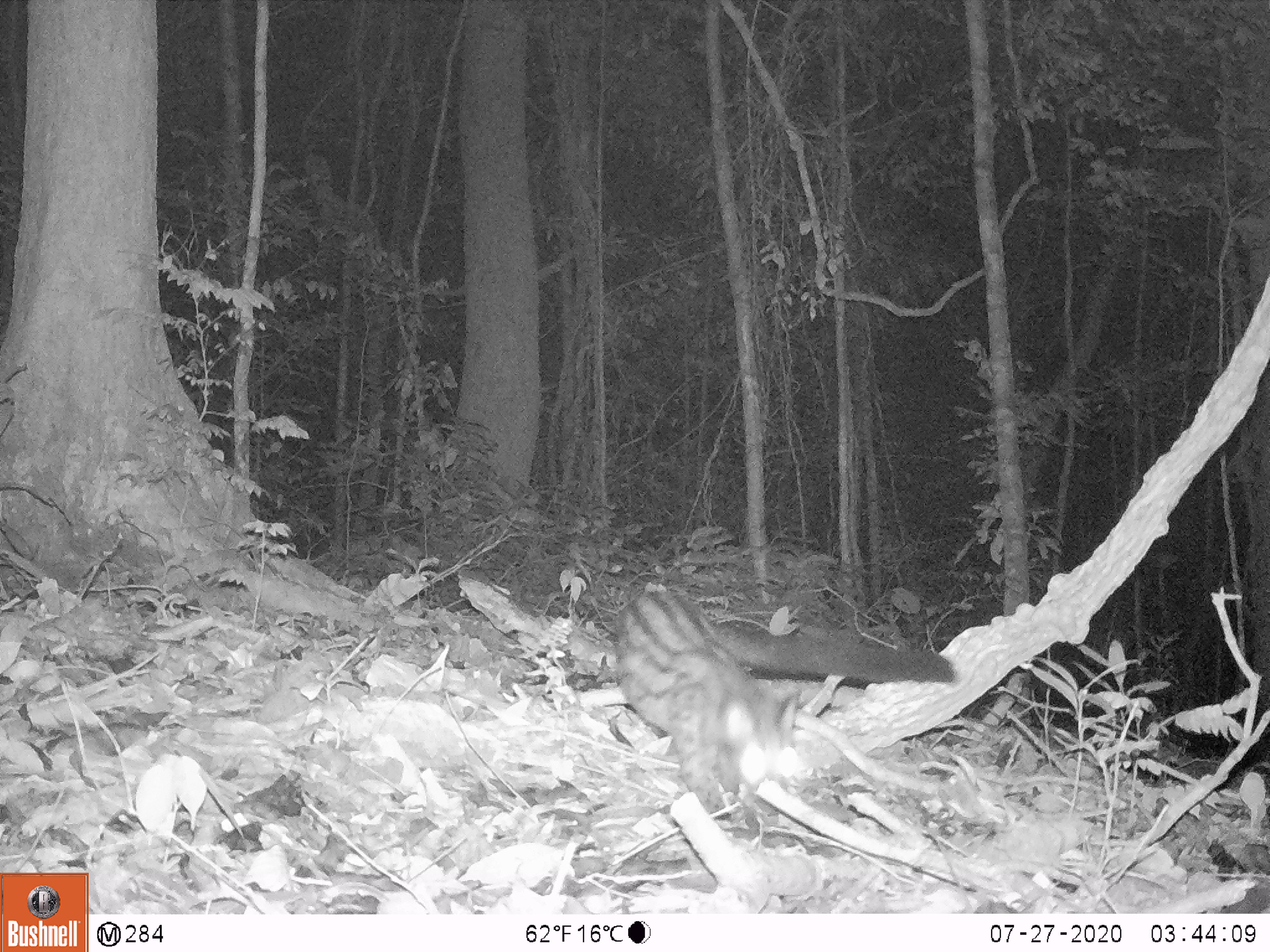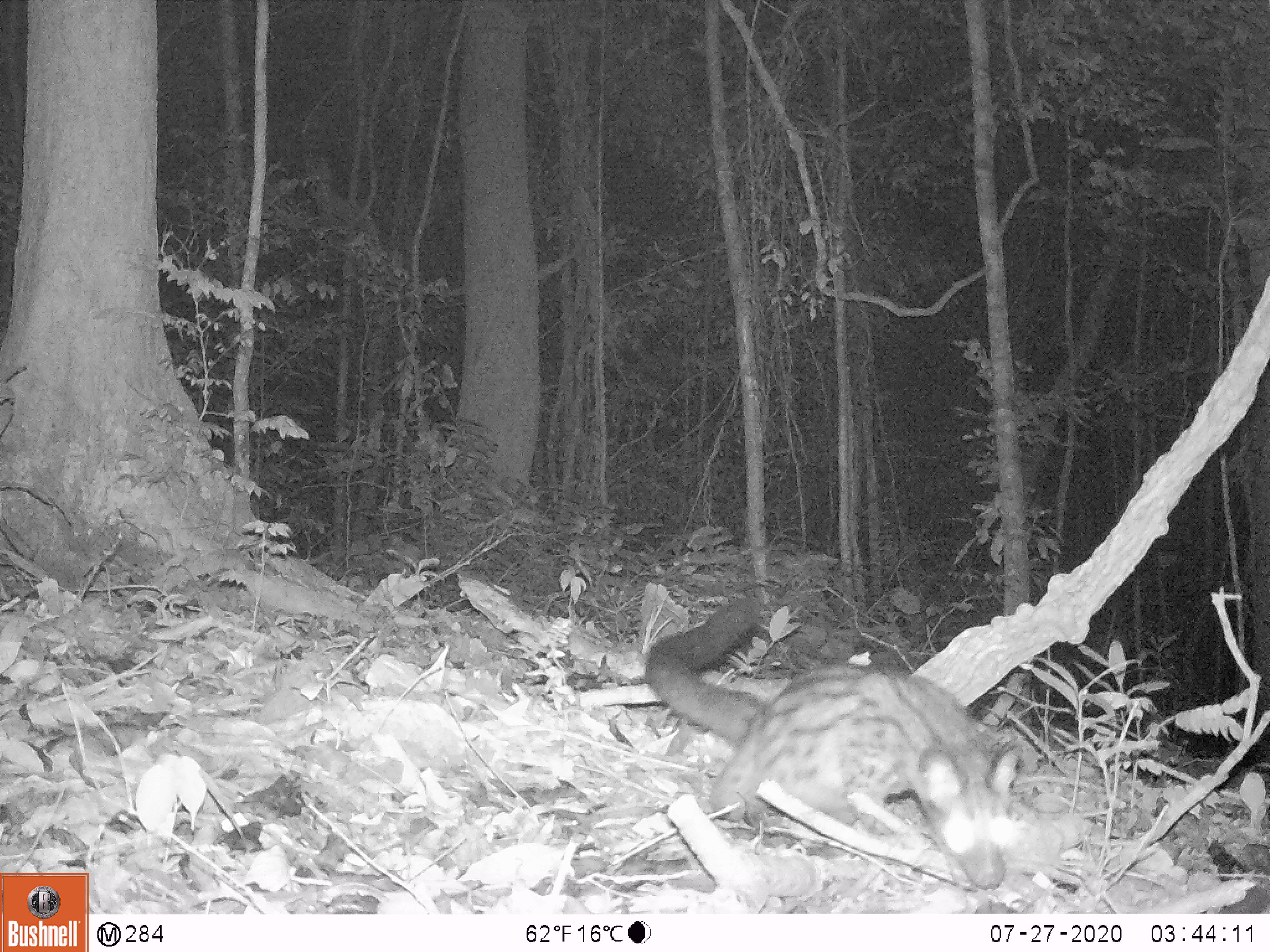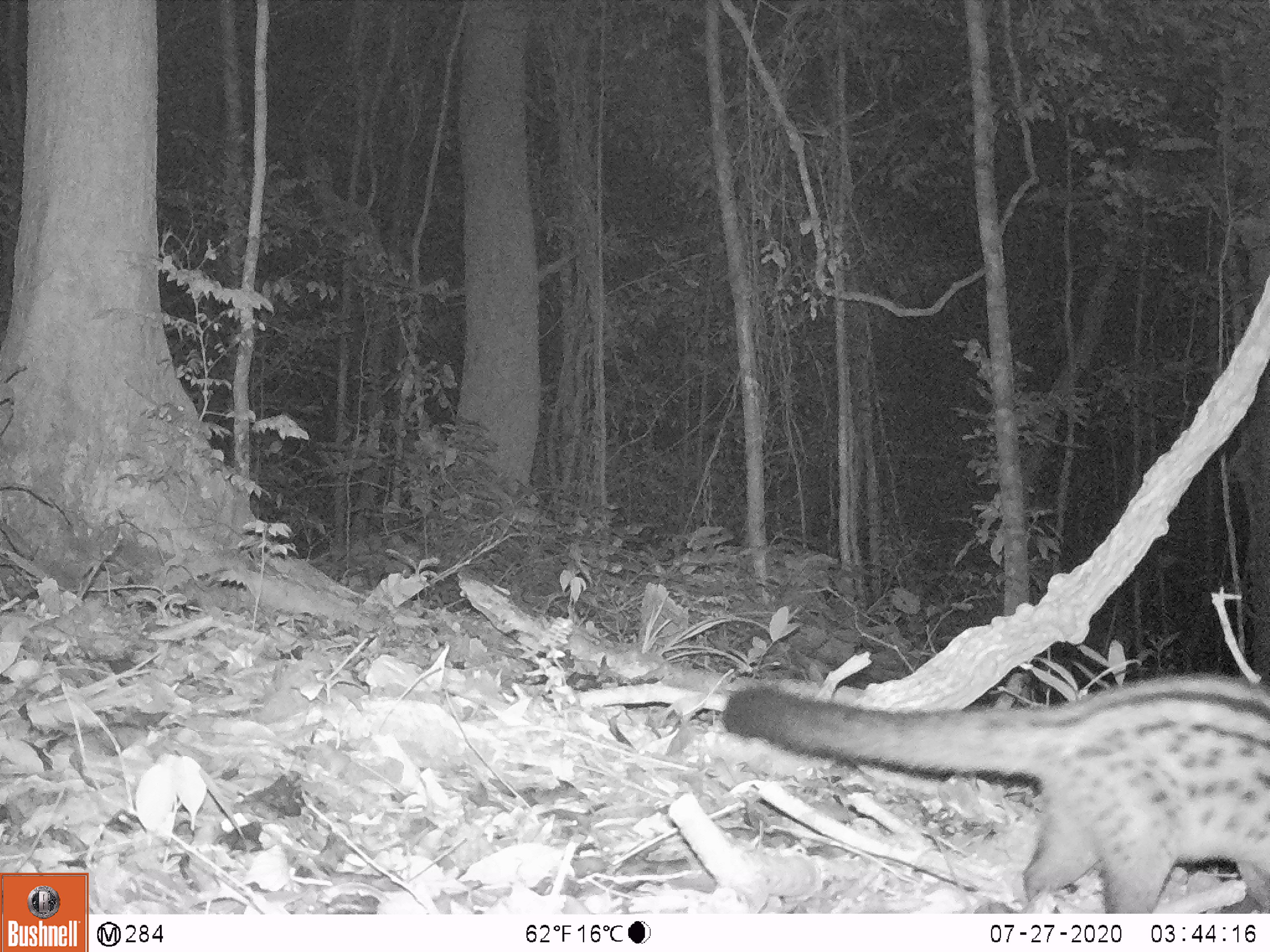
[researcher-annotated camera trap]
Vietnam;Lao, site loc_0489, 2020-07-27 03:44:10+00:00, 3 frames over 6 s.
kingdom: Animalia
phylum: Chordata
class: Mammalia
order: Carnivora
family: Viverridae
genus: Paradoxurus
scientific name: Paradoxurus hermaphroditus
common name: common palm civet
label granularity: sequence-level